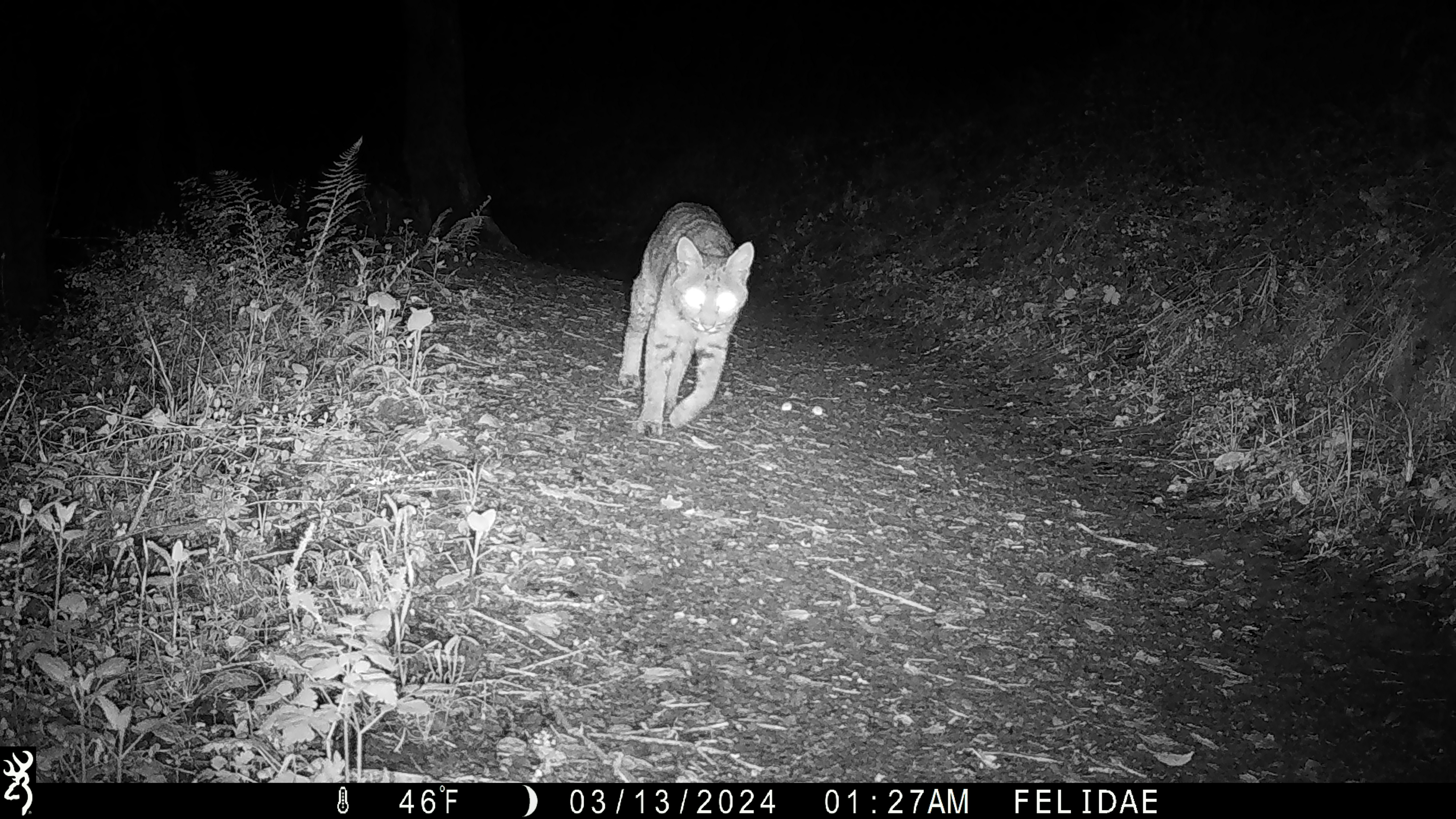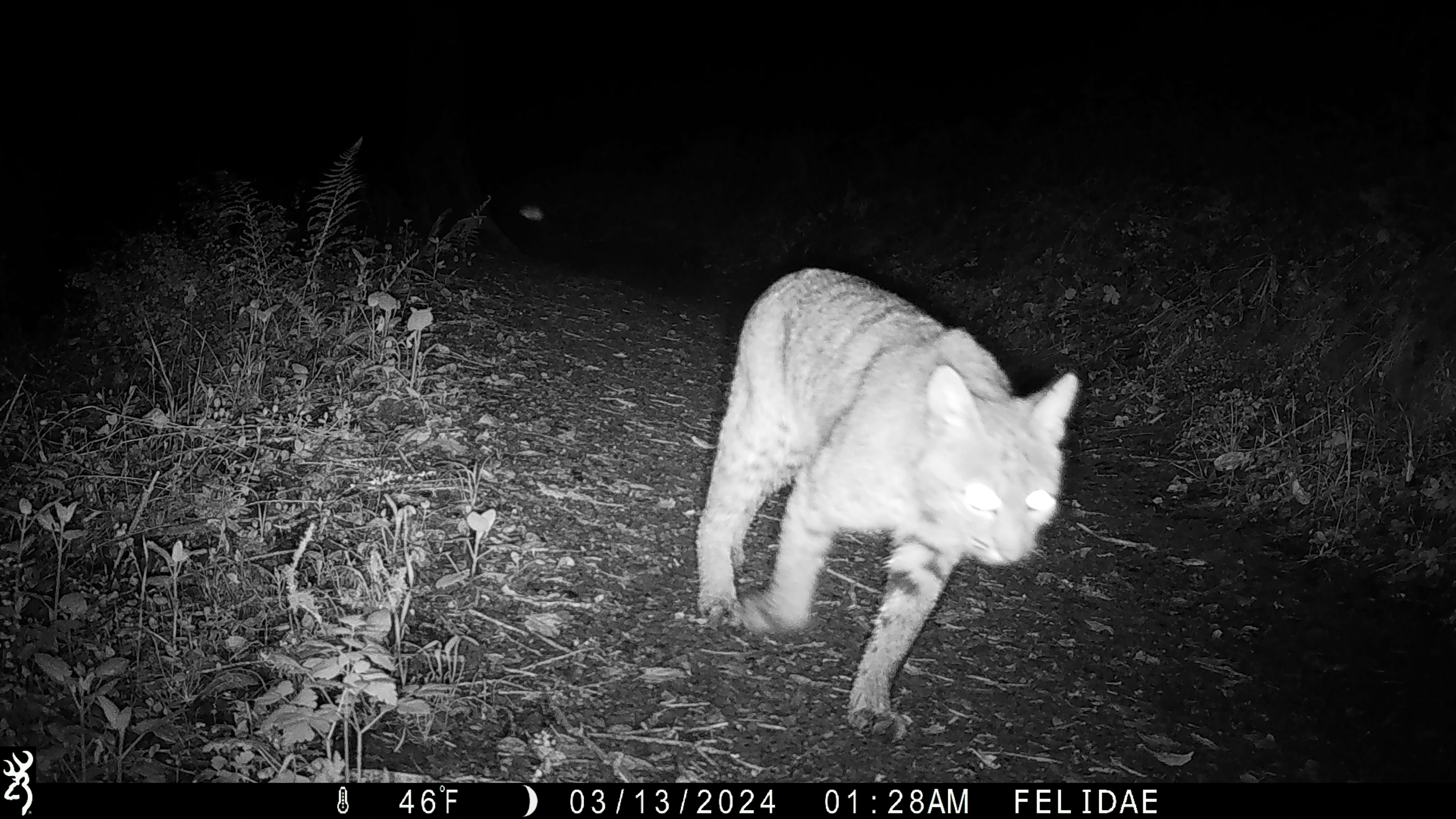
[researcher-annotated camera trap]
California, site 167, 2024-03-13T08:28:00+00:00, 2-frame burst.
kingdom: Animalia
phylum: Chordata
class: Mammalia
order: Carnivora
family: Felidae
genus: Lynx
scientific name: Lynx rufus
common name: bobcat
Bobcat (Lynx rufus).